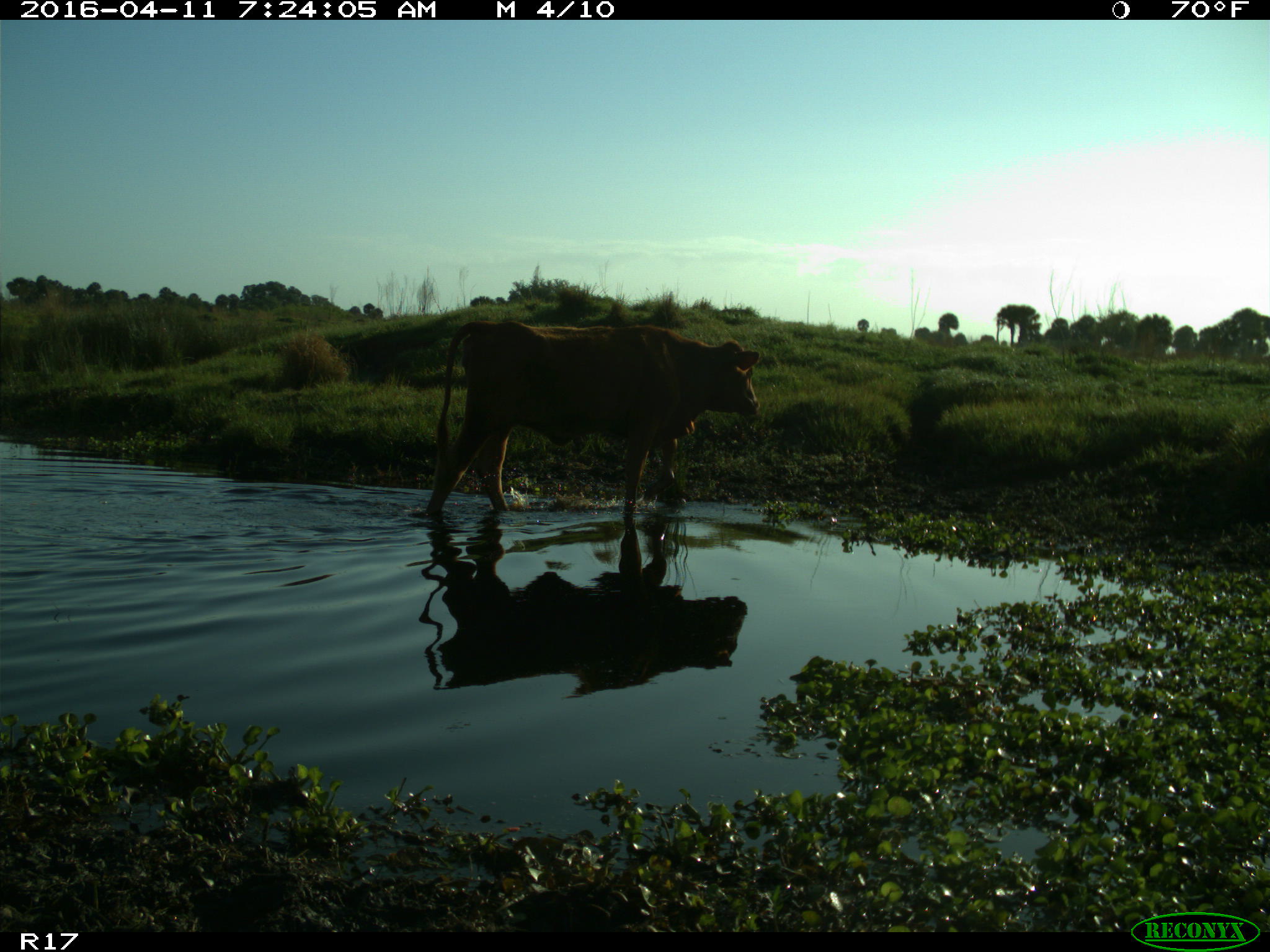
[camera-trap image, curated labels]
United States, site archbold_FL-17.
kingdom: Animalia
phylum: Chordata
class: Mammalia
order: Artiodactyla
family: Bovidae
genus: Bos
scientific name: Bos taurus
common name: domestic cow